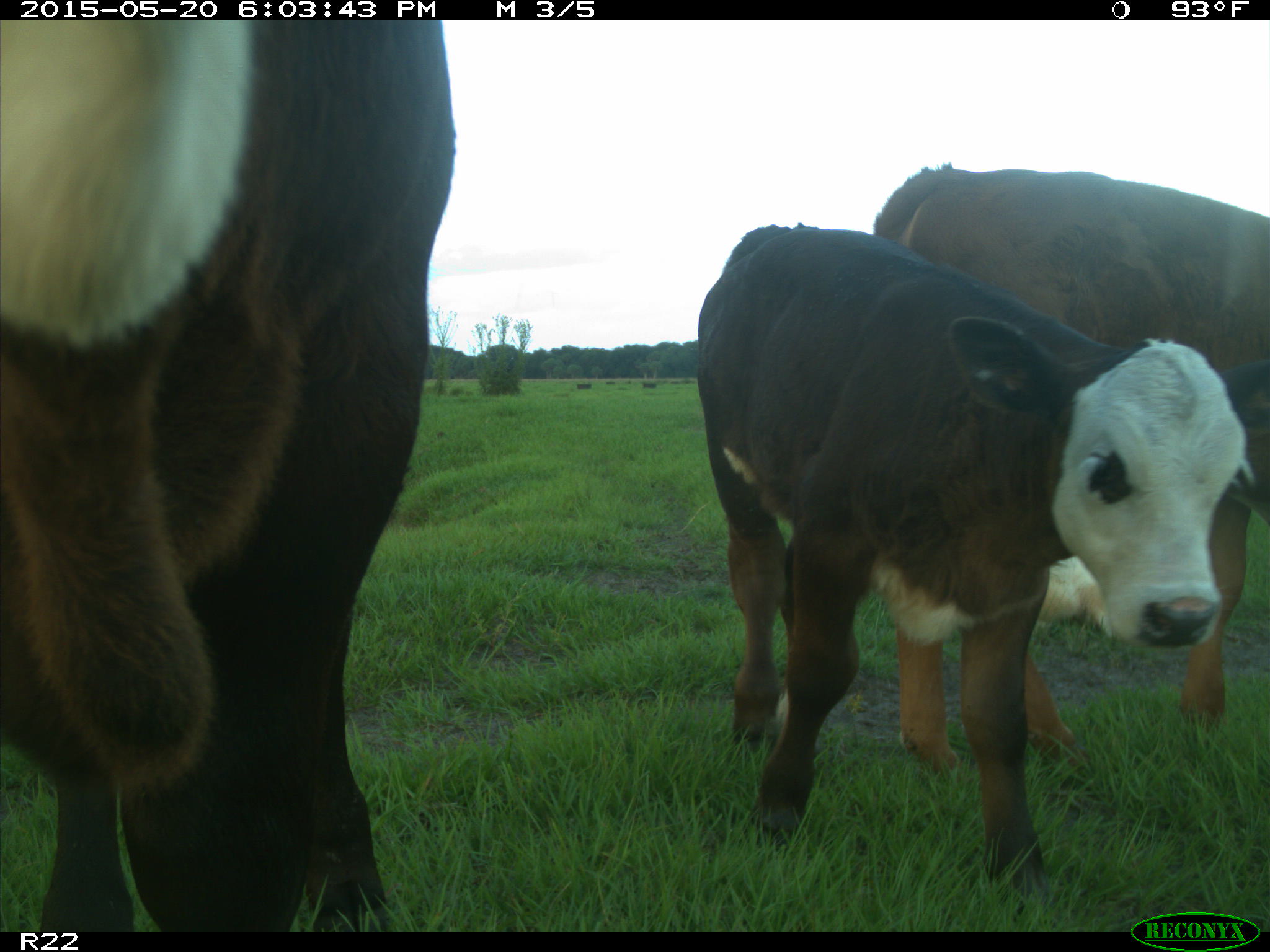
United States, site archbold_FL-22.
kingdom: Animalia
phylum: Chordata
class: Mammalia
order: Artiodactyla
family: Bovidae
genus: Bos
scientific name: Bos taurus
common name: domestic cow